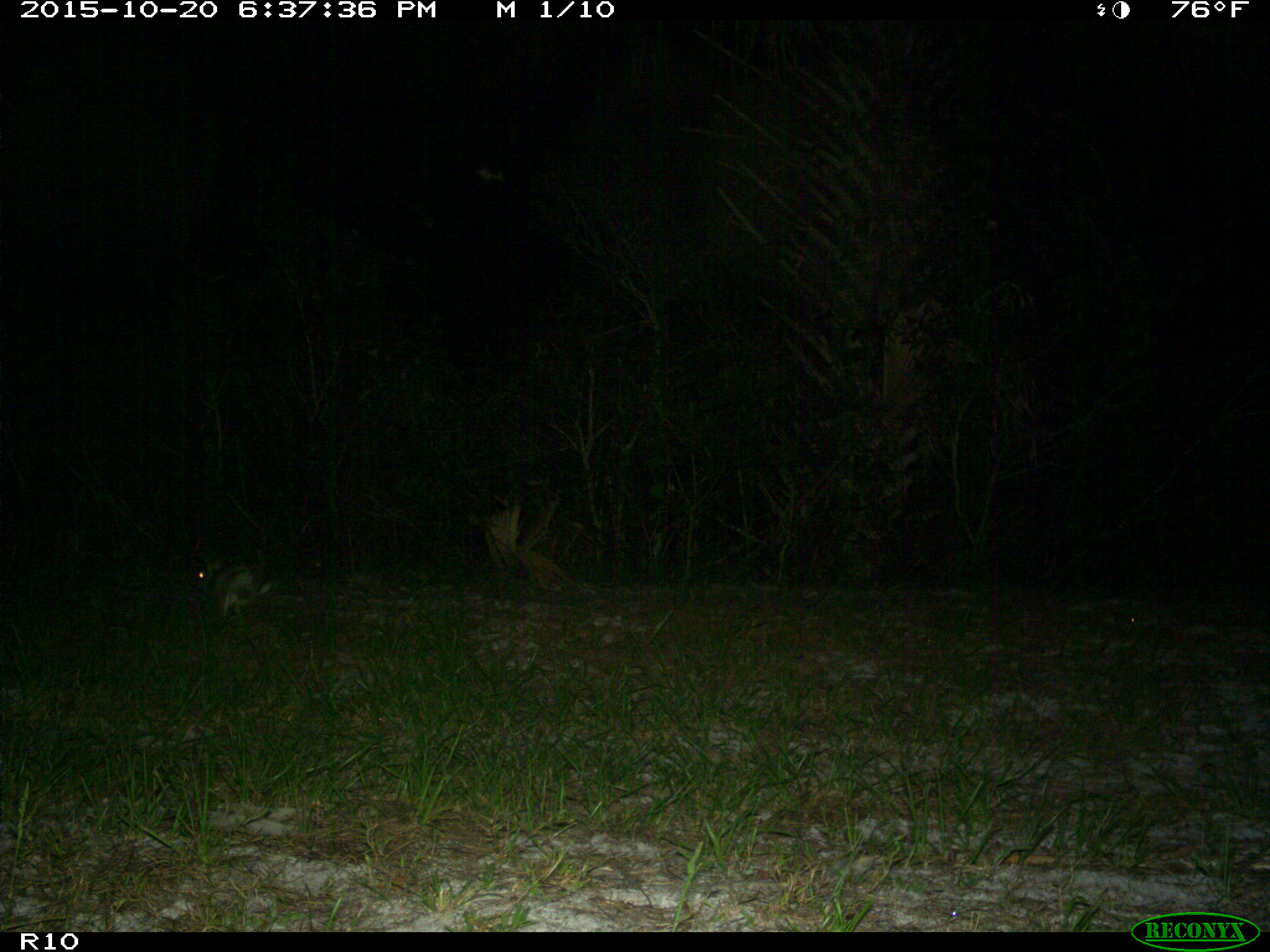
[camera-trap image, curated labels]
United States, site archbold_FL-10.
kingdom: Animalia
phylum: Chordata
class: Mammalia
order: Lagomorpha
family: Leporidae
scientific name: Leporidae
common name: rabbits and hares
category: unidentified rabbit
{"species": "unidentified rabbit (rabbits and hares) (Leporidae)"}